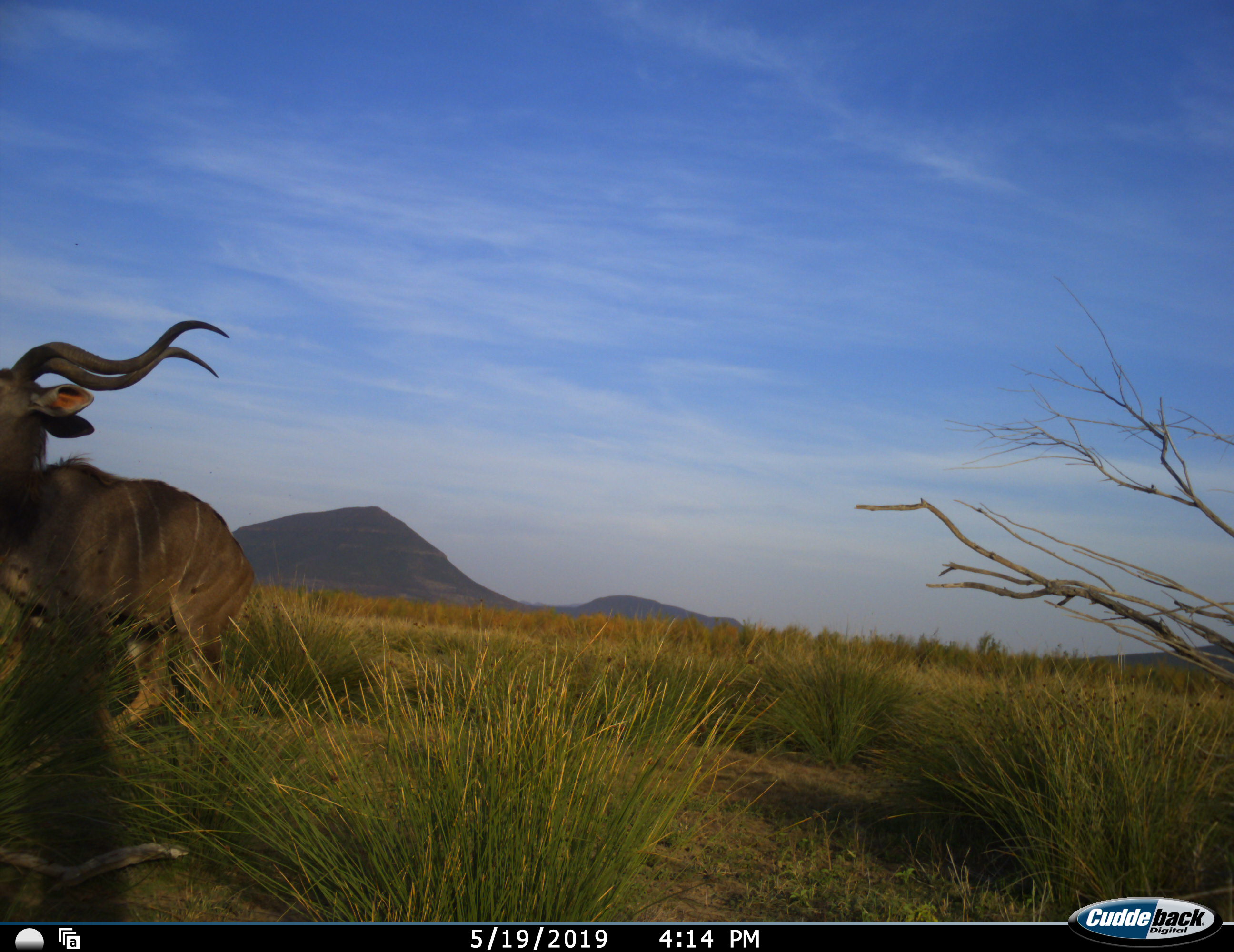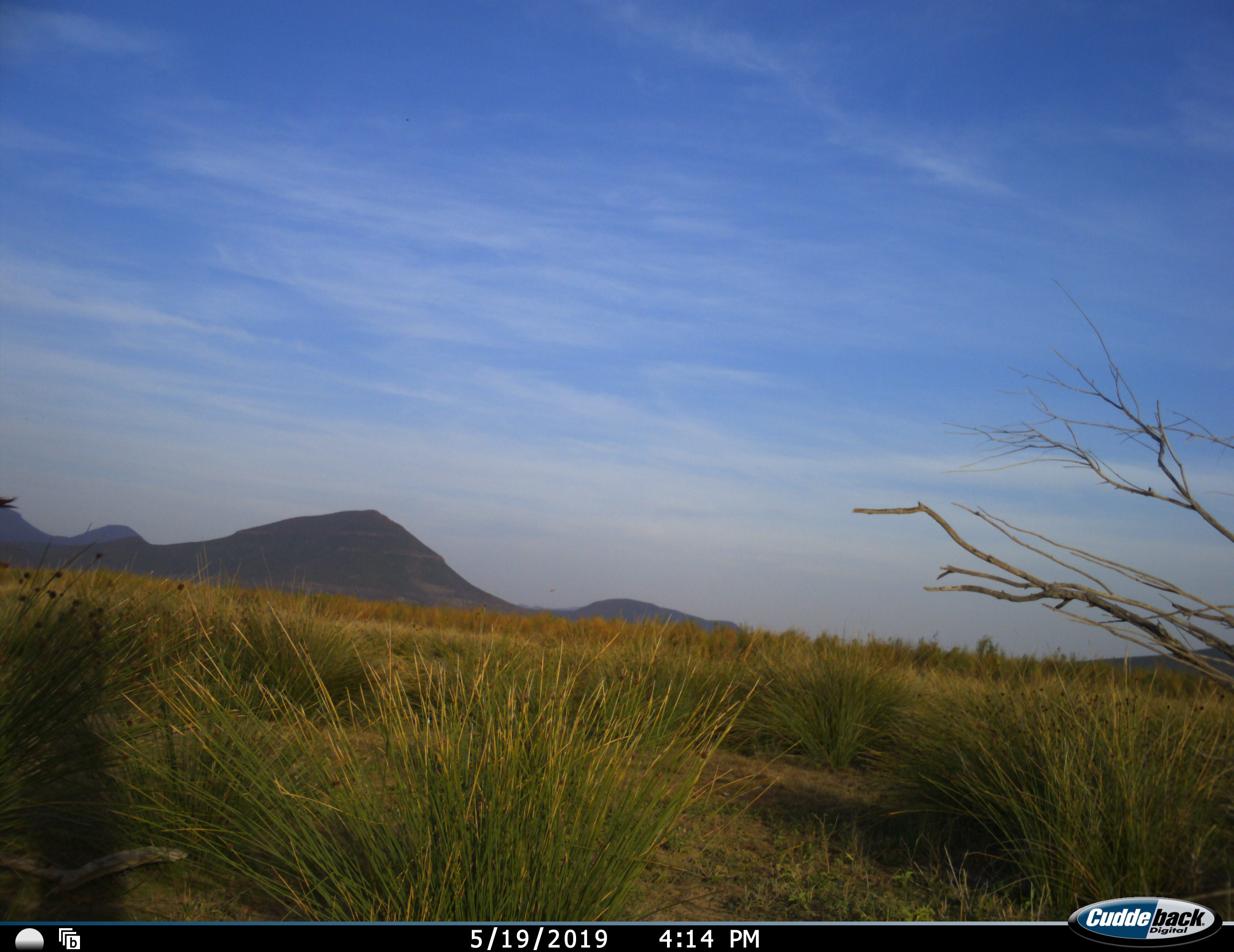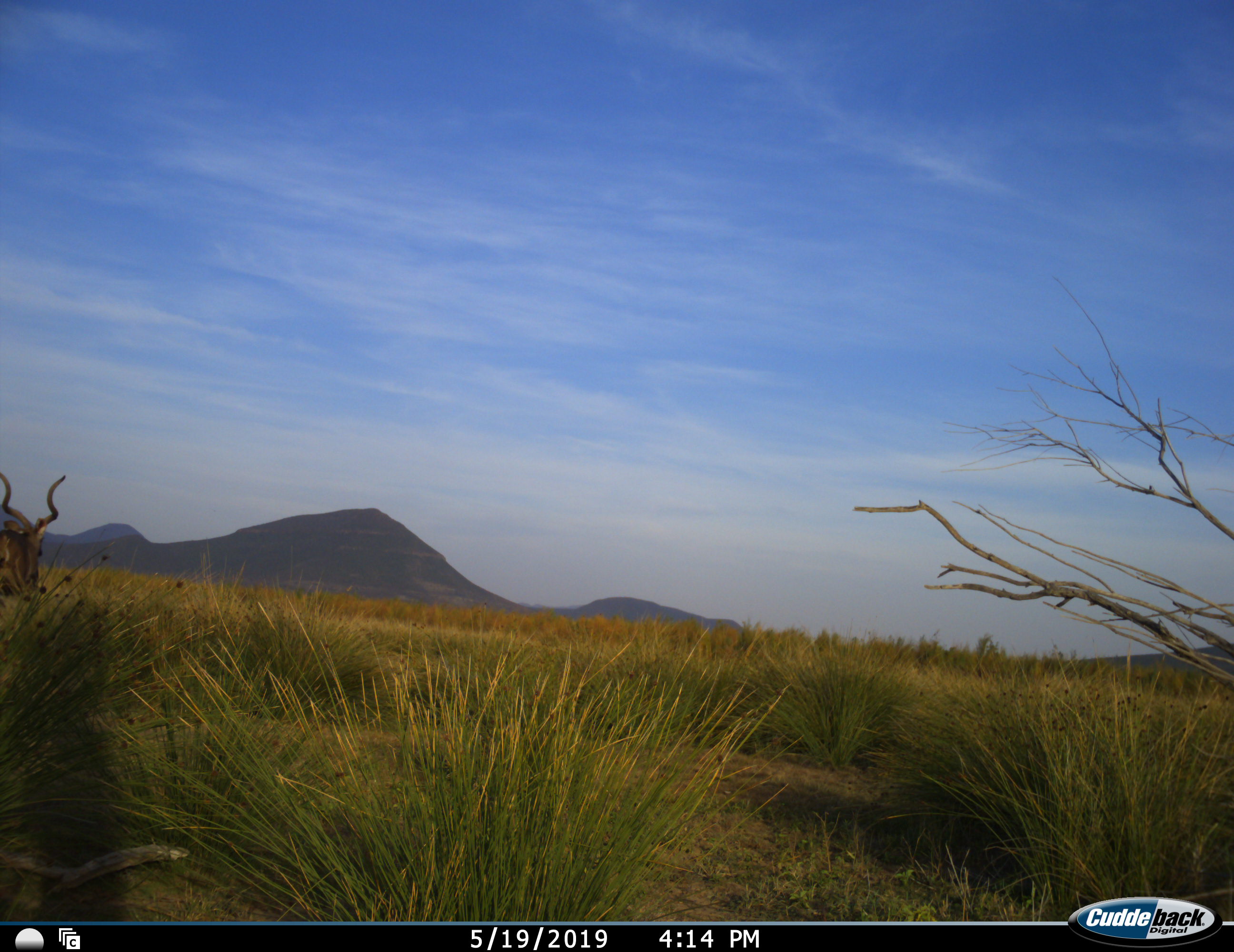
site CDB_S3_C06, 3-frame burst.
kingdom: Animalia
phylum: Chordata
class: Mammalia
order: Artiodactyla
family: Bovidae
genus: Tragelaphus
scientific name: Tragelaphus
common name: kudu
Kudu (Tragelaphus), count 1. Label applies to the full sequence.